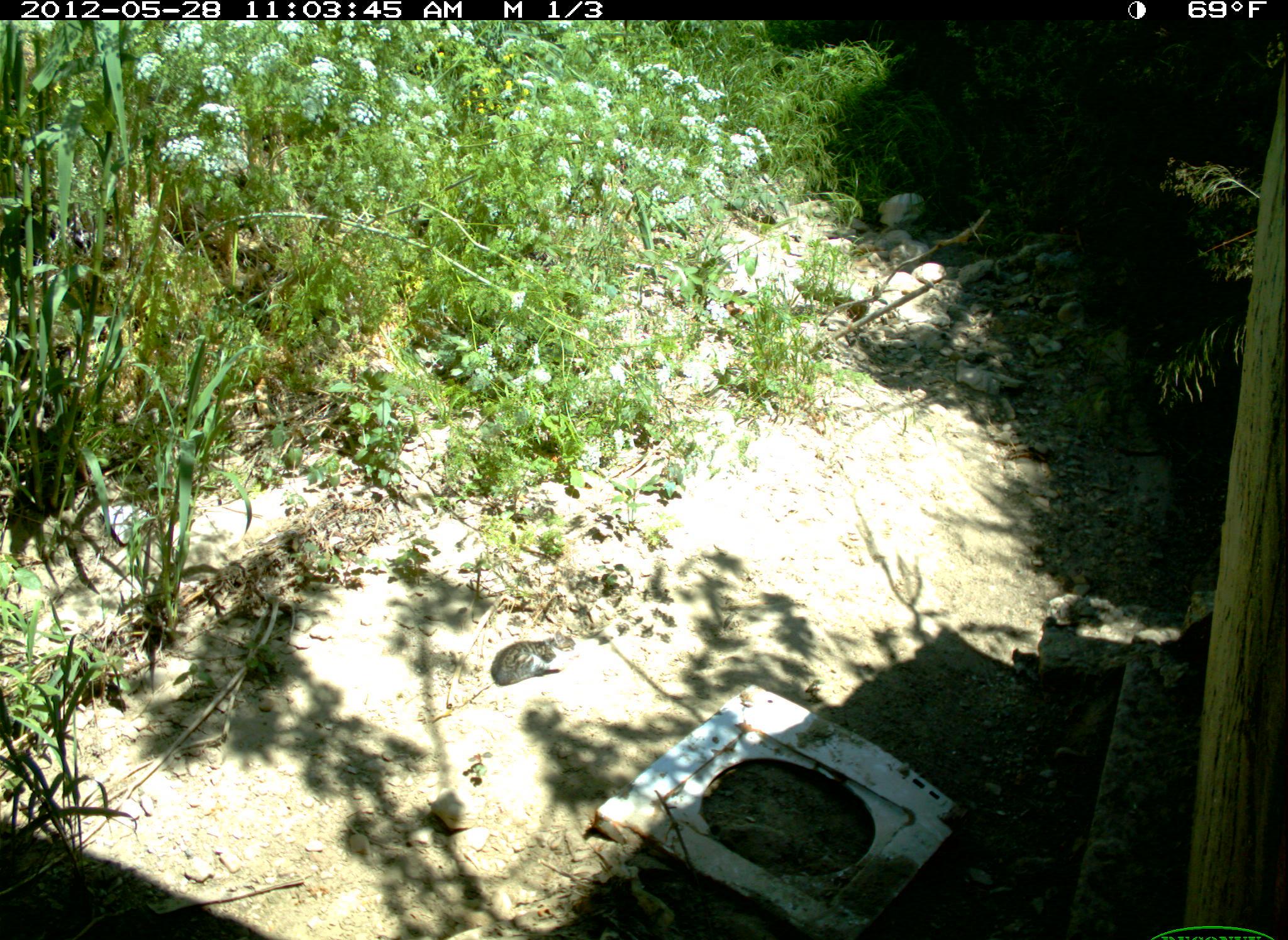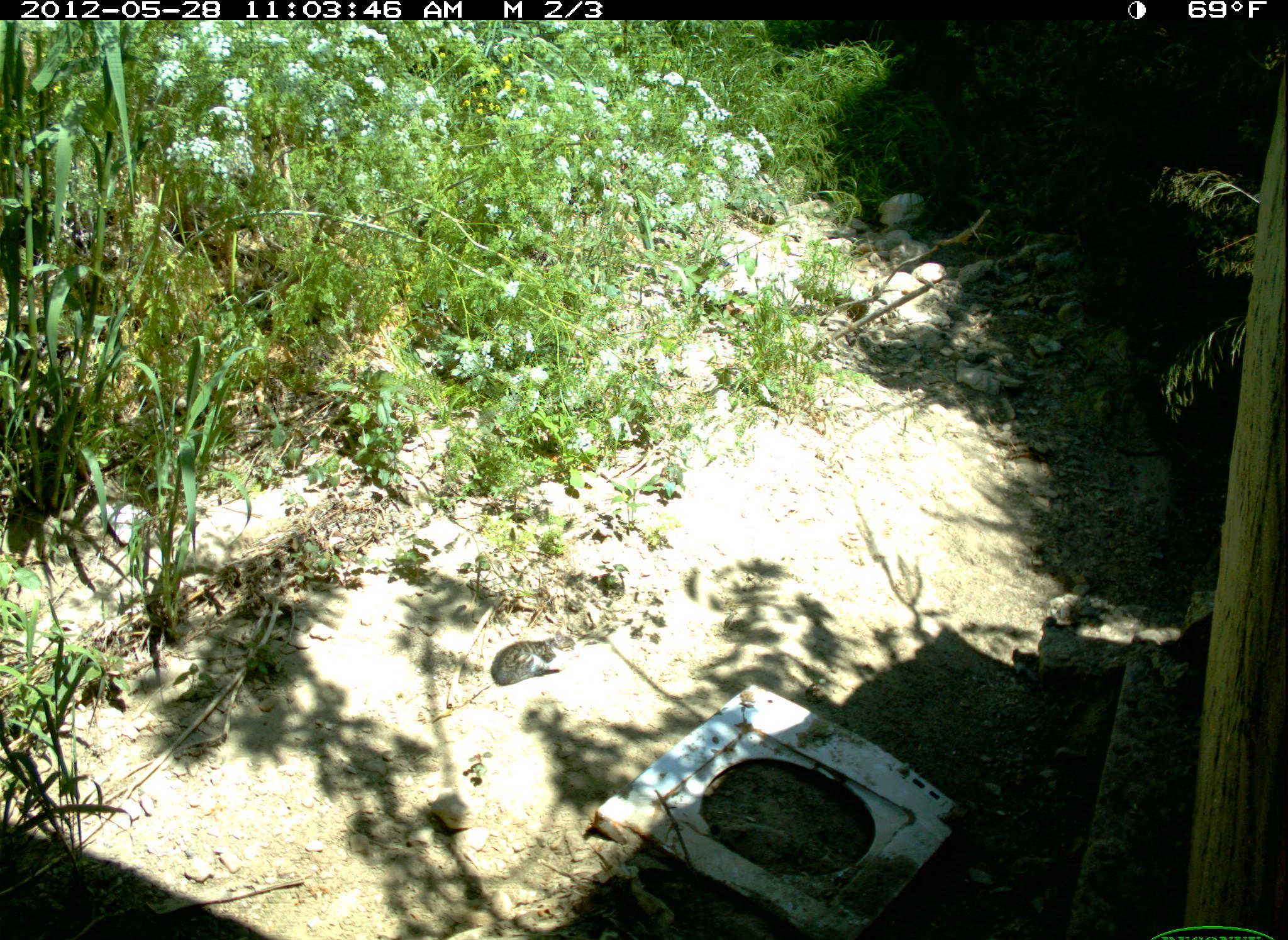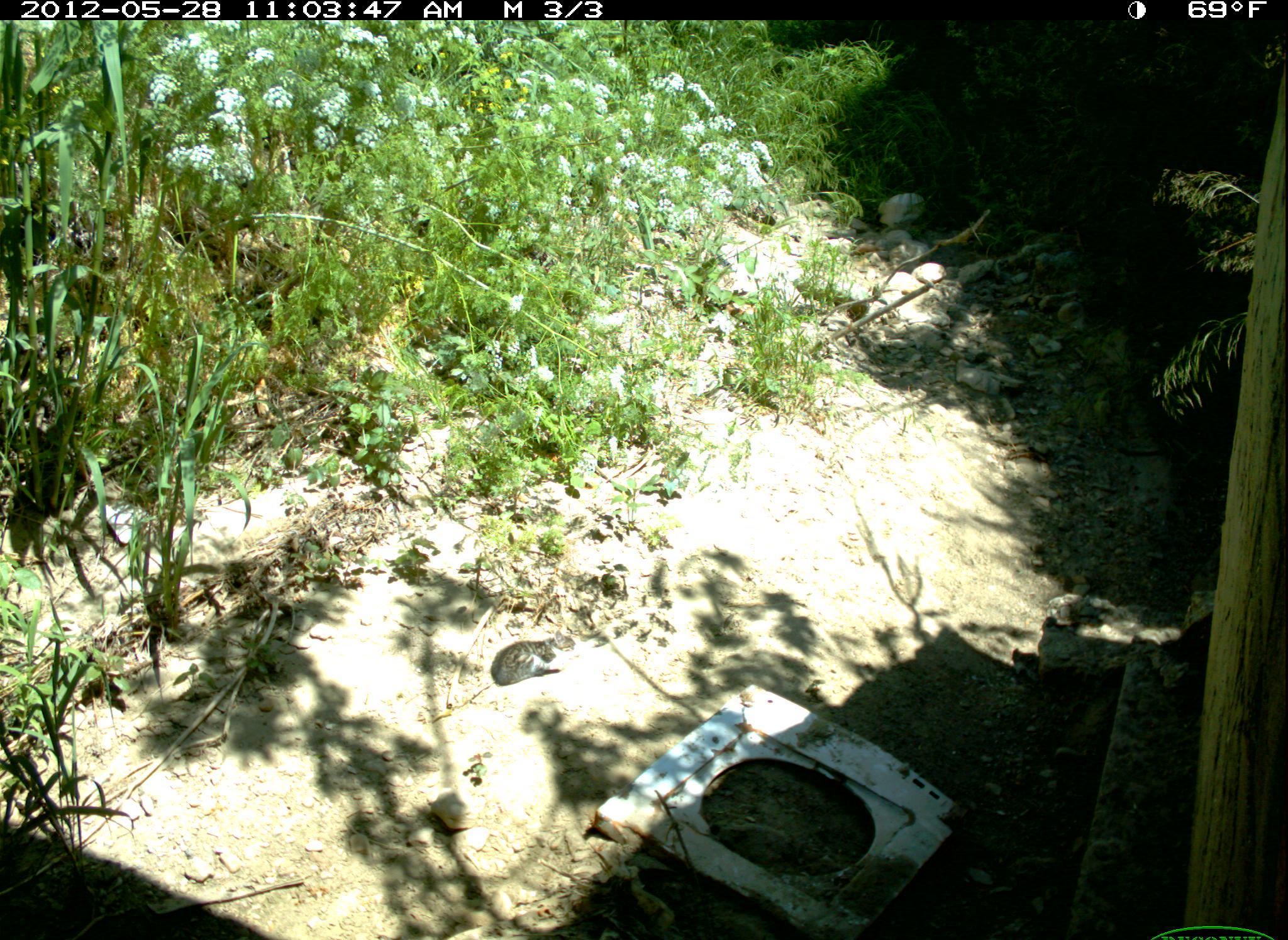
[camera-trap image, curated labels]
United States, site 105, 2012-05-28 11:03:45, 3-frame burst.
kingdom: Animalia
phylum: Chordata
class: Mammalia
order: Carnivora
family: Felidae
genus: Felis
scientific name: Felis catus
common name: cat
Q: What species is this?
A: Cat (Felis catus).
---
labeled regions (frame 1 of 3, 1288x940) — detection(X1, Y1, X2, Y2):
cat: detection(489, 622, 581, 689)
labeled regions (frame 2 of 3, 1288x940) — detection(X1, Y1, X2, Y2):
cat: detection(470, 615, 596, 699)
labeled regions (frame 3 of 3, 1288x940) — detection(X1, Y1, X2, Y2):
cat: detection(481, 622, 584, 702)